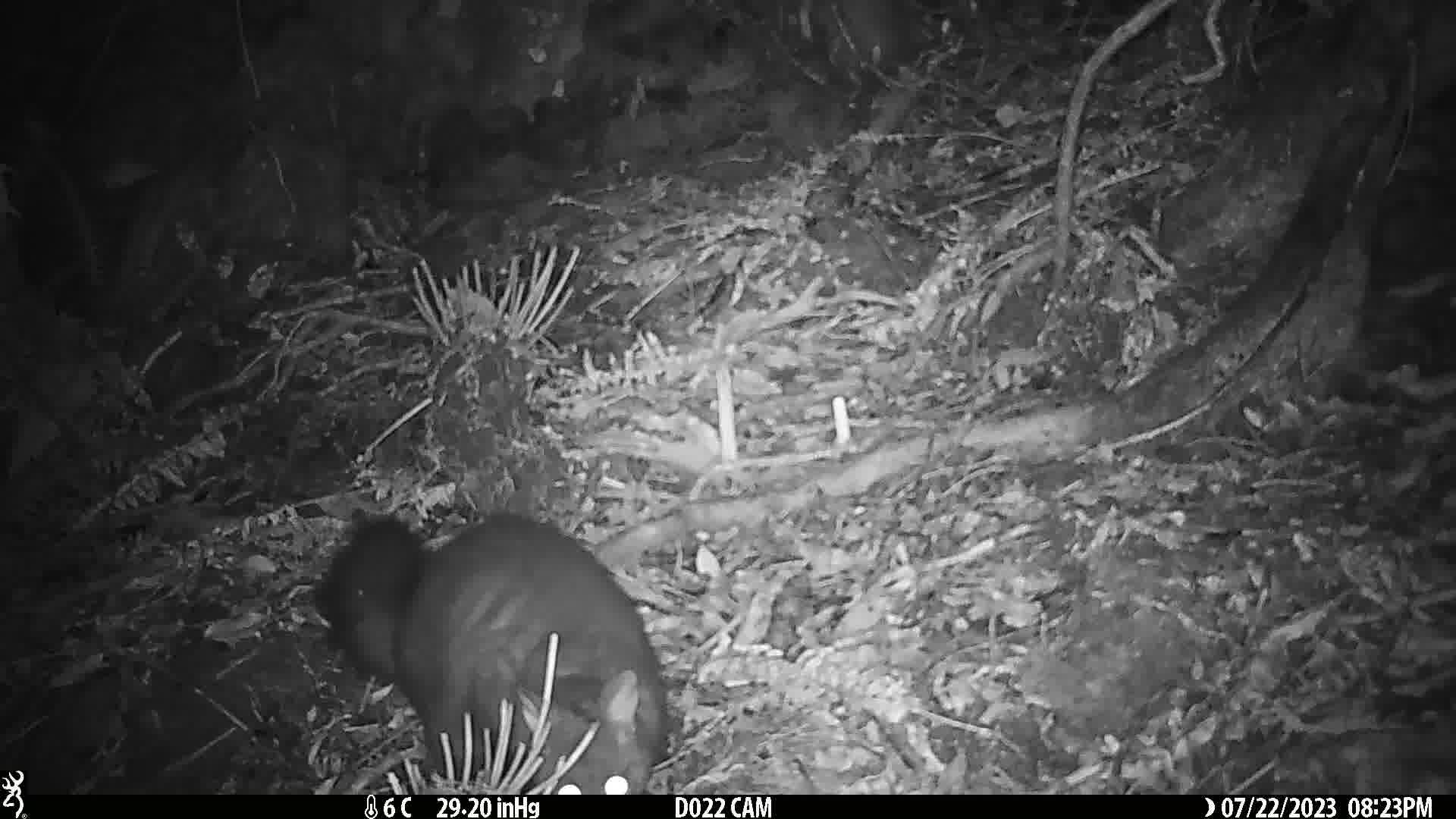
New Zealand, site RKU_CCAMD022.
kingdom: Animalia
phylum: Chordata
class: Mammalia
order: Diprotodontia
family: Phalangeridae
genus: Trichosurus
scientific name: Trichosurus vulpecula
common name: common brushtail possum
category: possum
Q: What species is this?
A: Possum (common brushtail possum) (Trichosurus vulpecula).